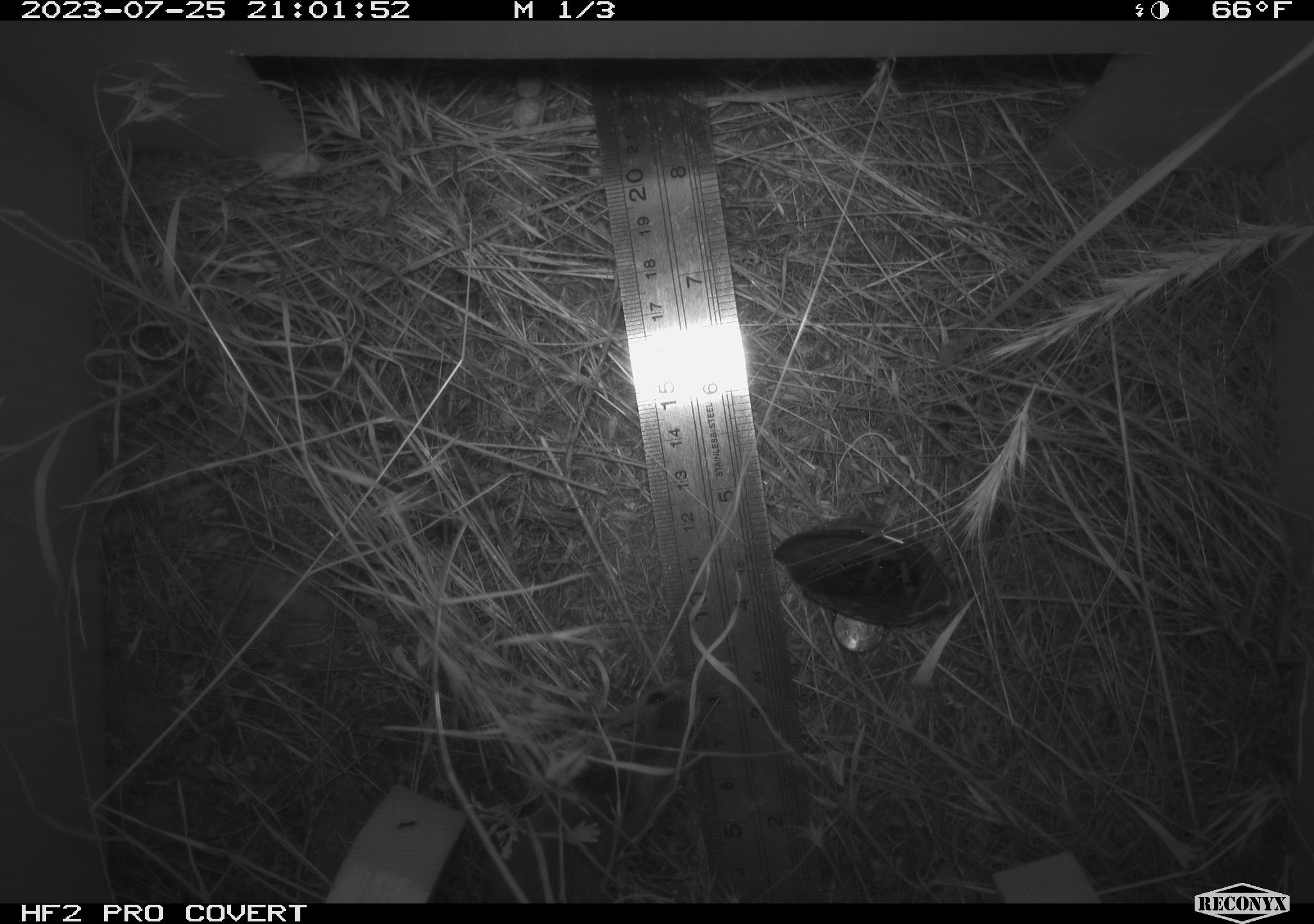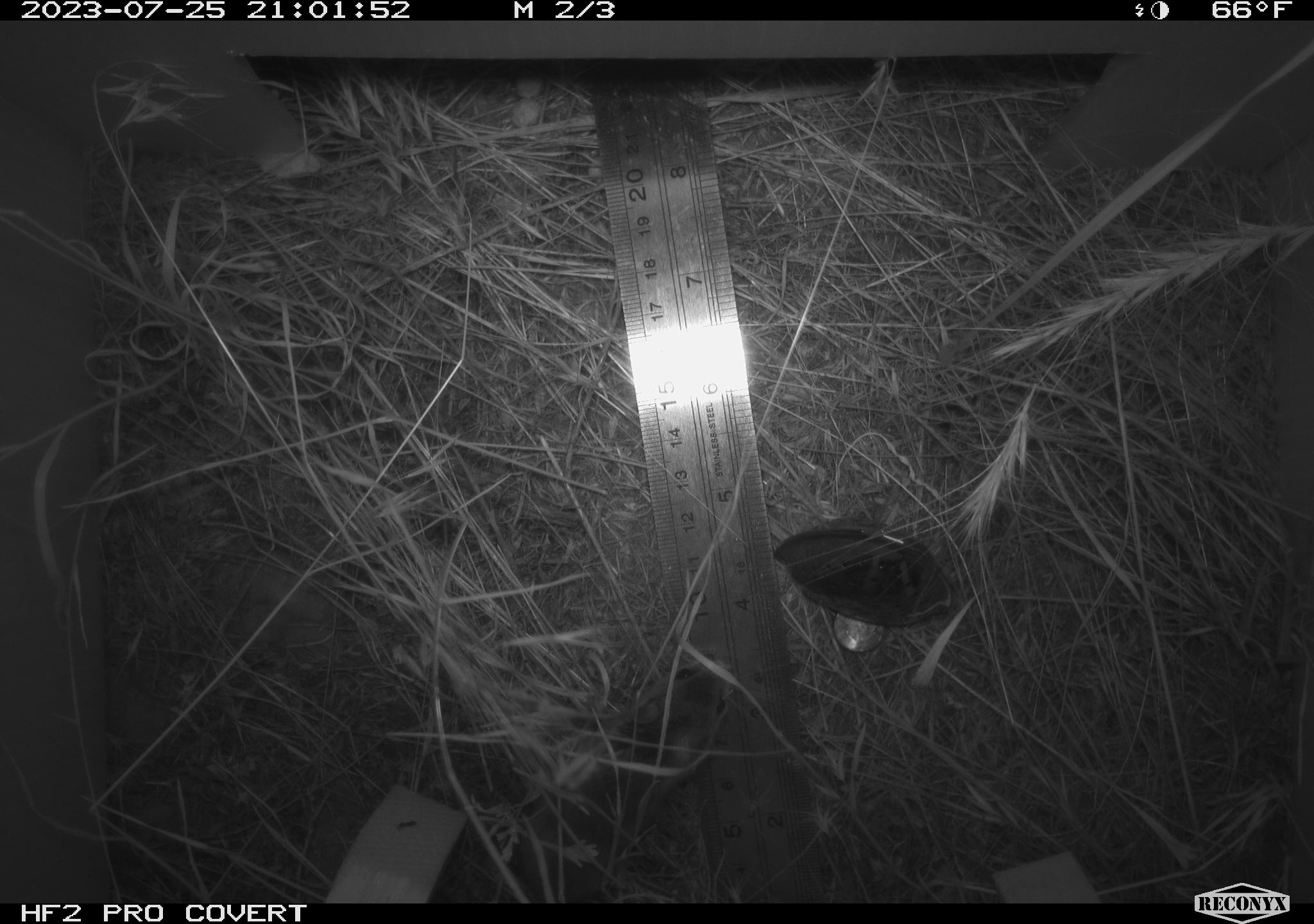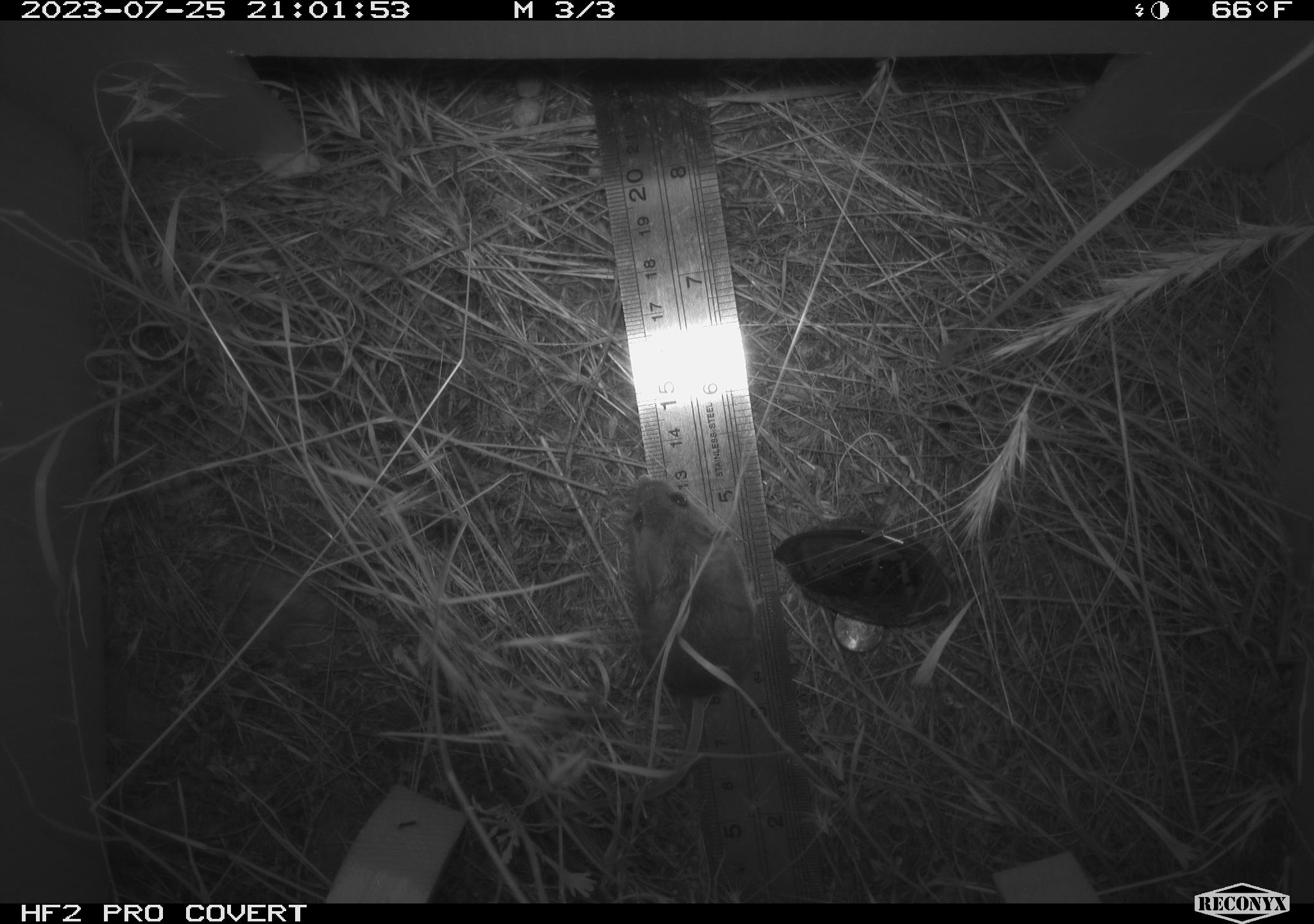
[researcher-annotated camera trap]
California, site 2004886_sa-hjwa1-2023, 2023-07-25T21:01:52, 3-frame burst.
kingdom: Animalia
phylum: Chordata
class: Mammalia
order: Rodentia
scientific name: Rodentia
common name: mouse species